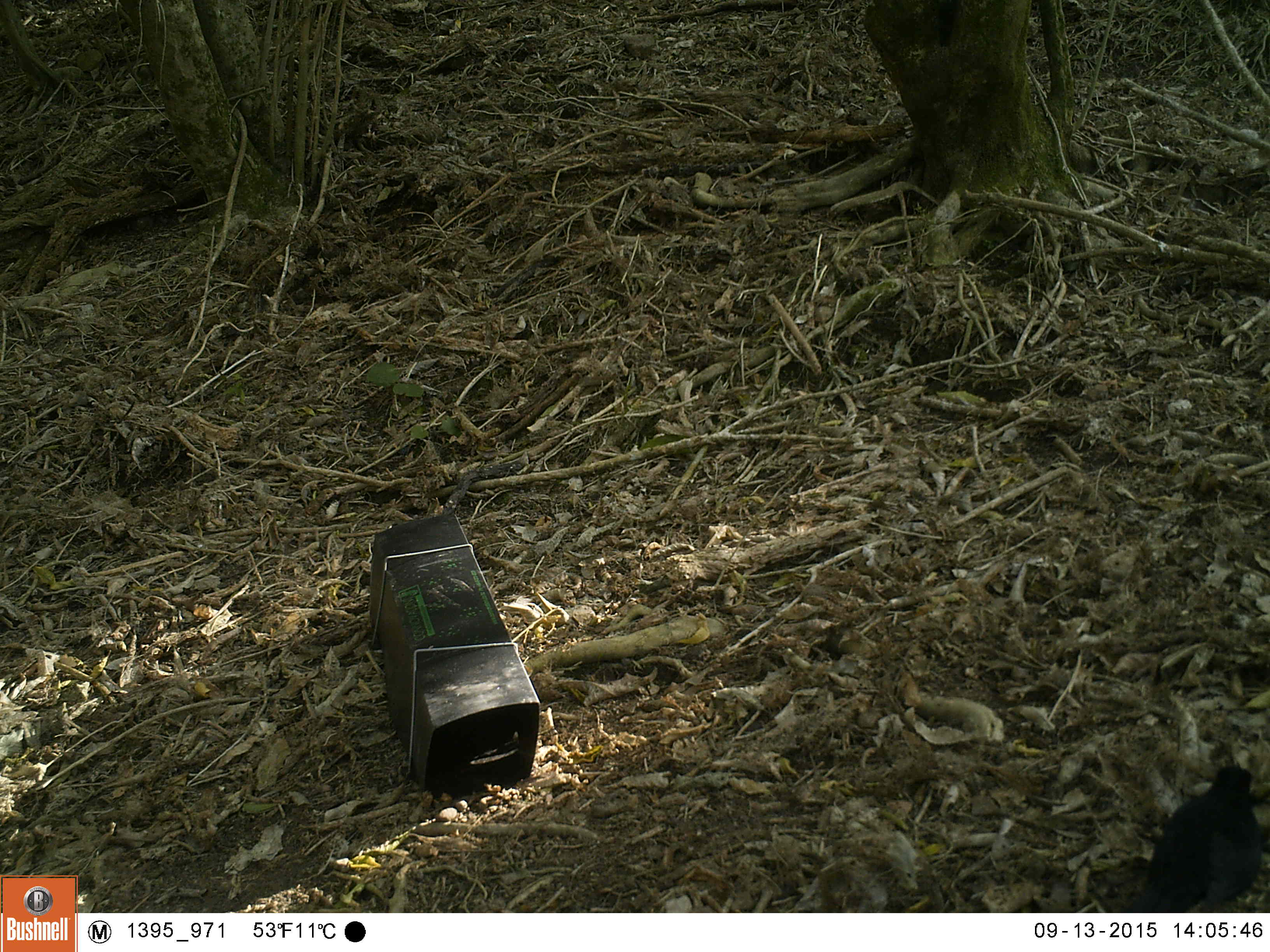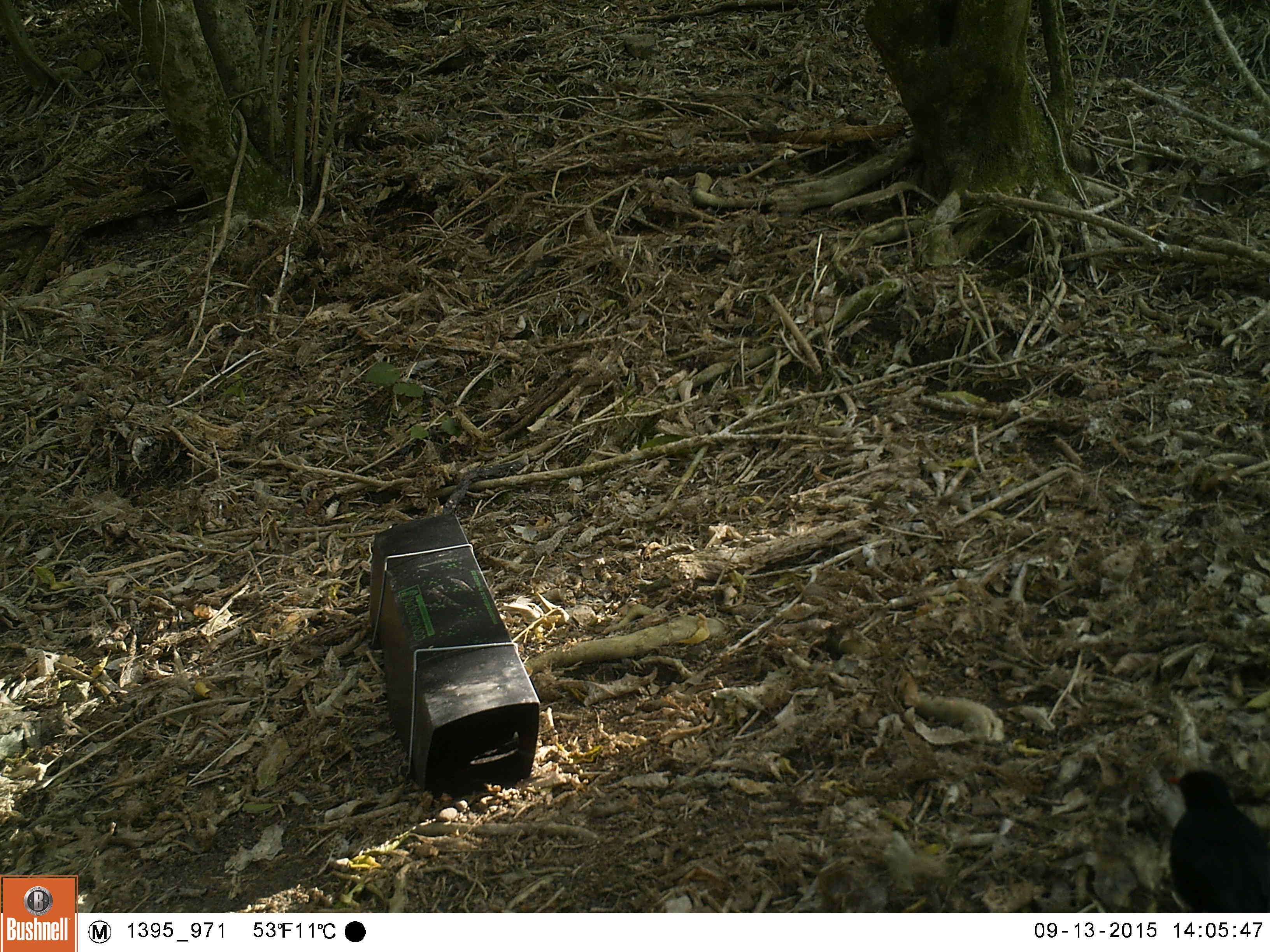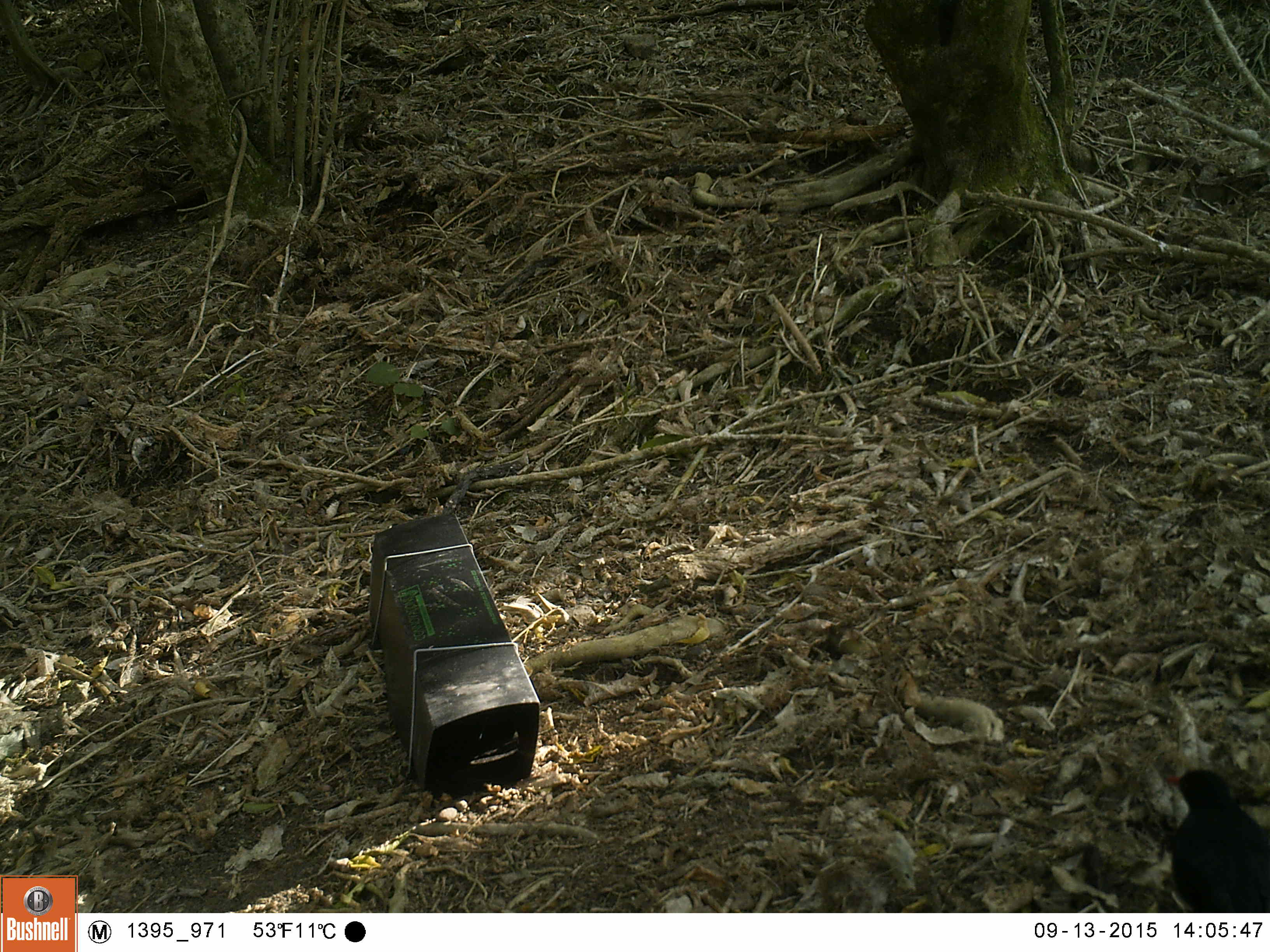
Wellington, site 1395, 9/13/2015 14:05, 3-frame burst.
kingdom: Animalia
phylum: Chordata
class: Aves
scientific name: Aves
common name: bird